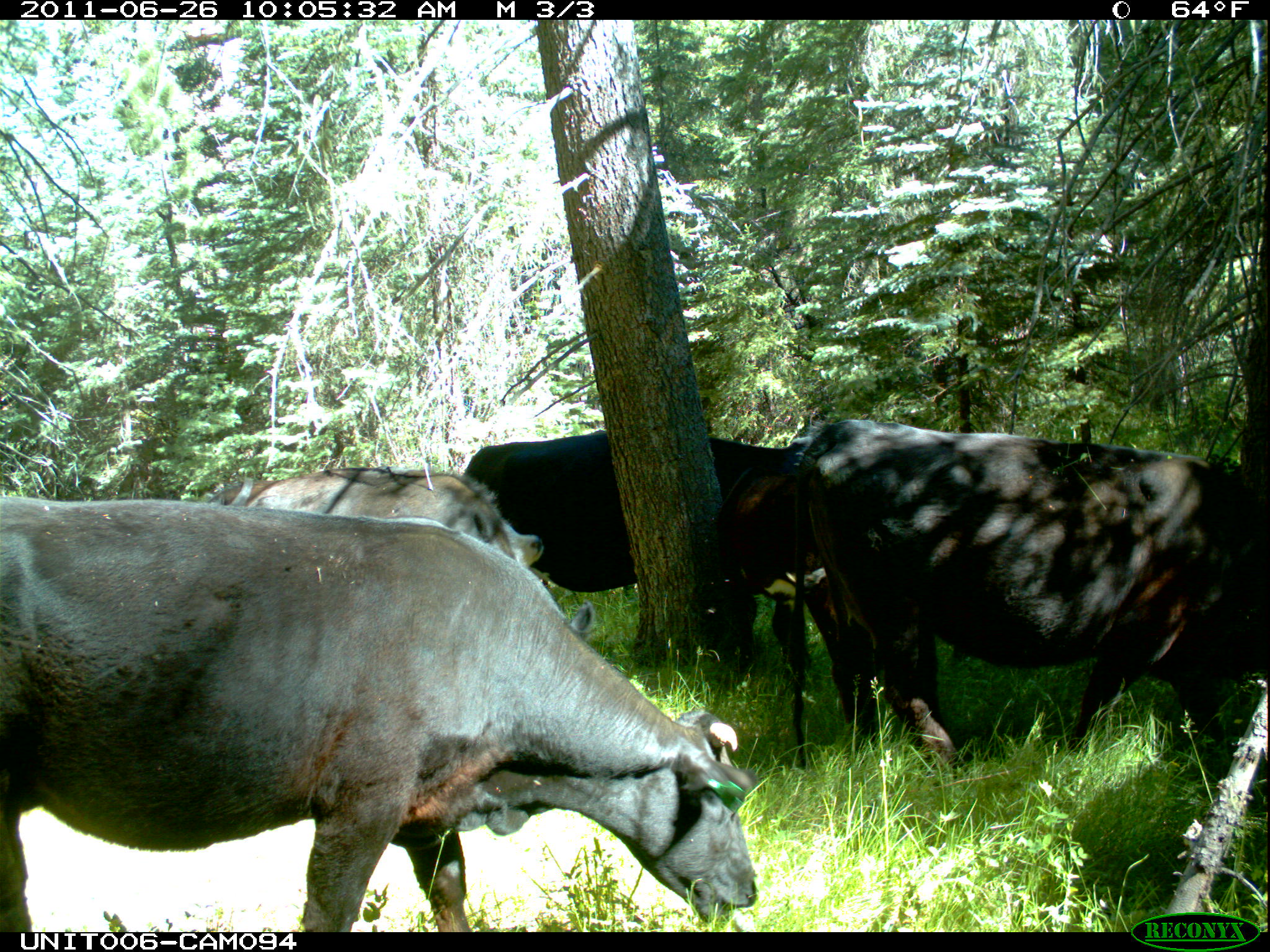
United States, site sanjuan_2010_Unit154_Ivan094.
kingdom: Animalia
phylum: Chordata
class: Mammalia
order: Artiodactyla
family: Bovidae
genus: Bos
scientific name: Bos taurus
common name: domestic cow